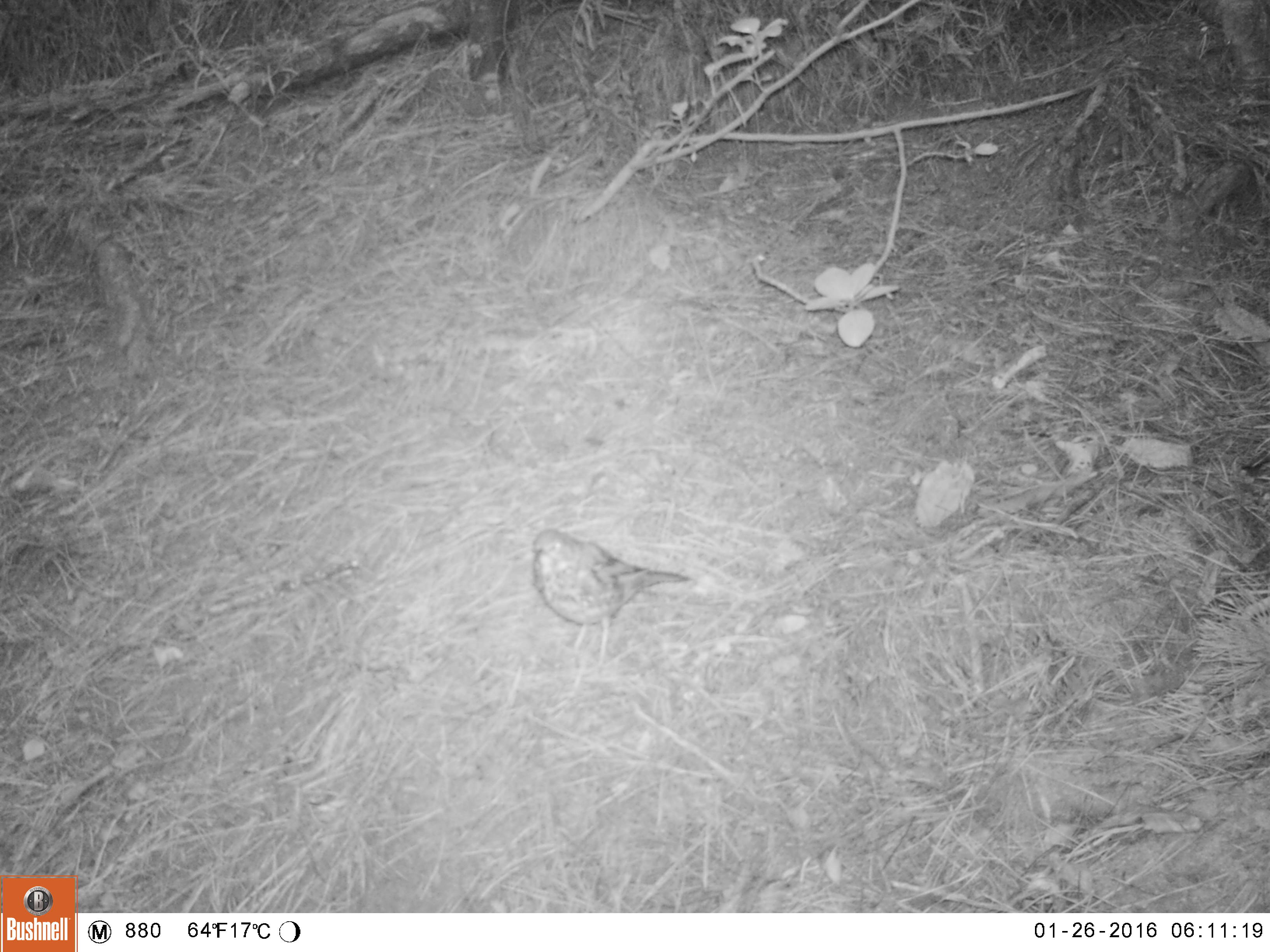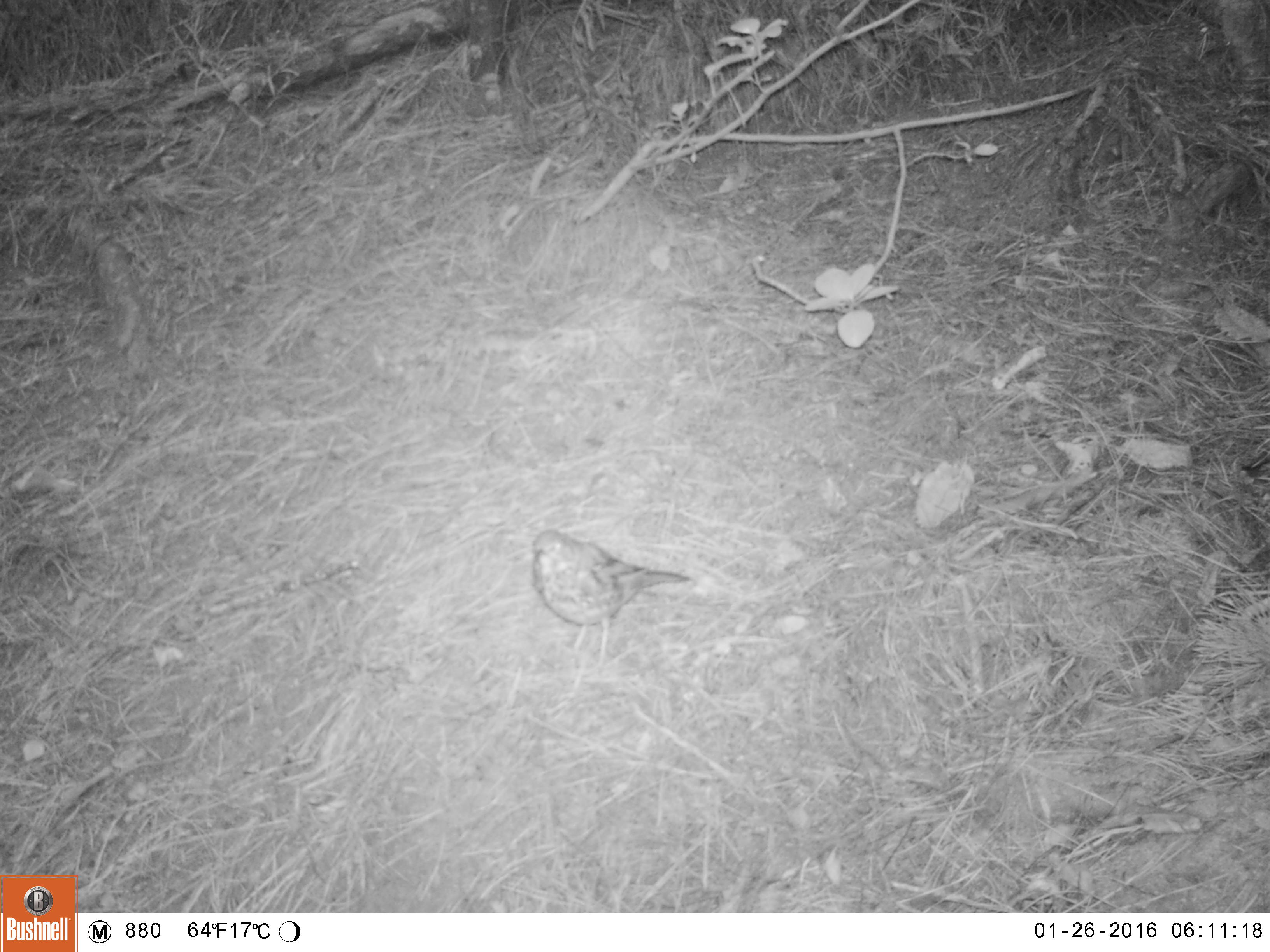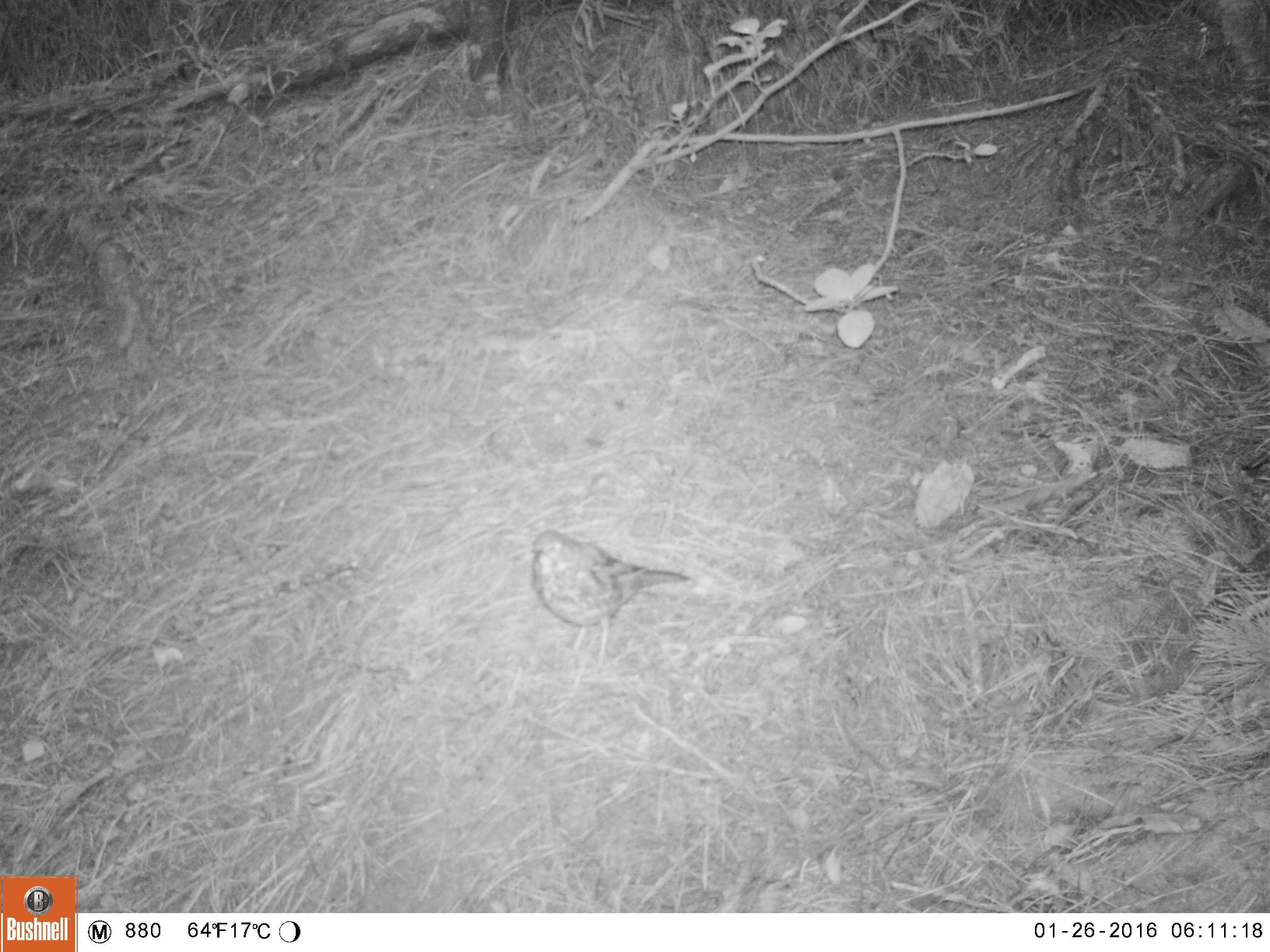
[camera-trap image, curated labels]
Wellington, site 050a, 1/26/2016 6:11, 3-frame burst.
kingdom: Animalia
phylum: Chordata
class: Aves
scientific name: Aves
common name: bird